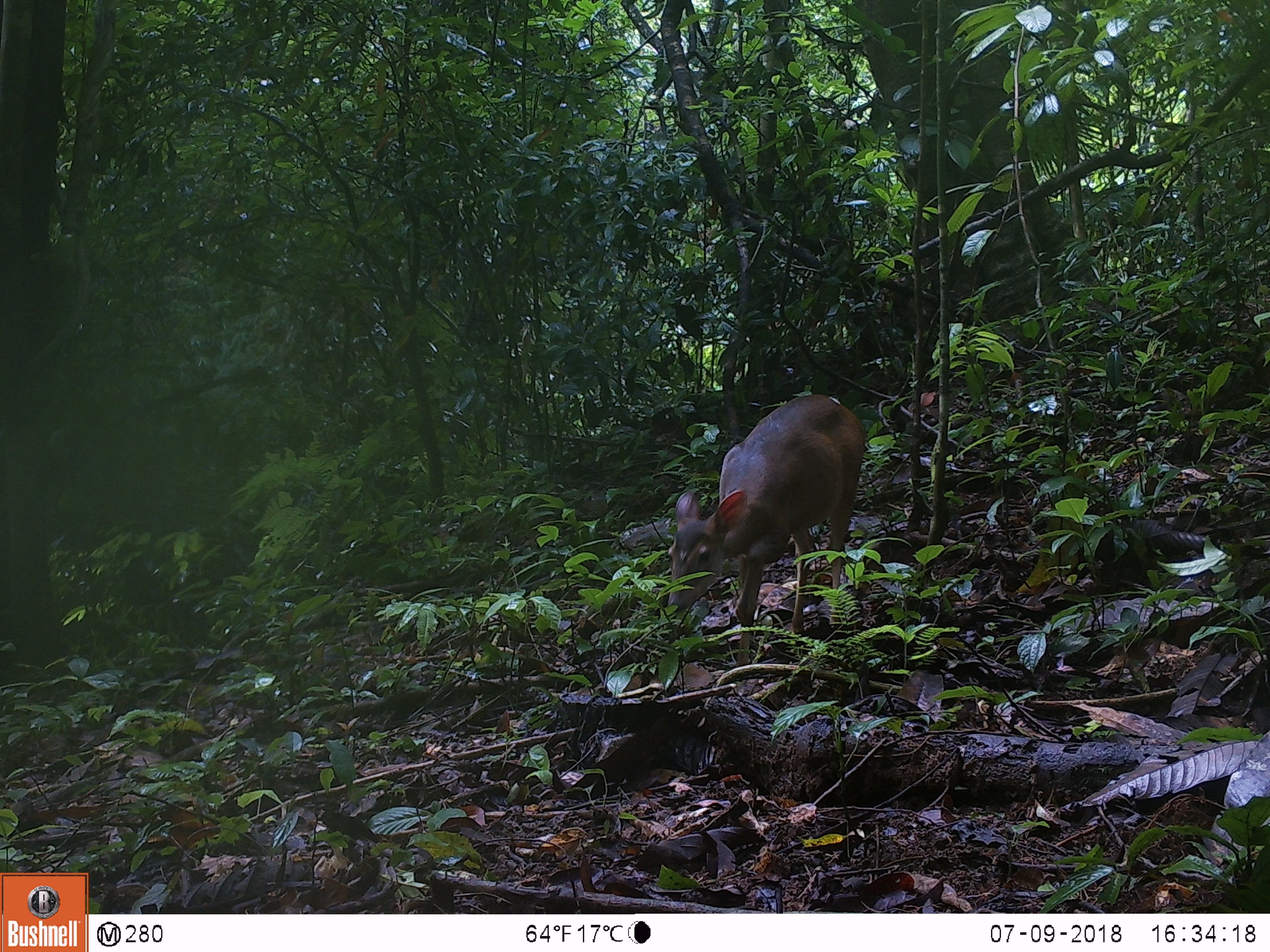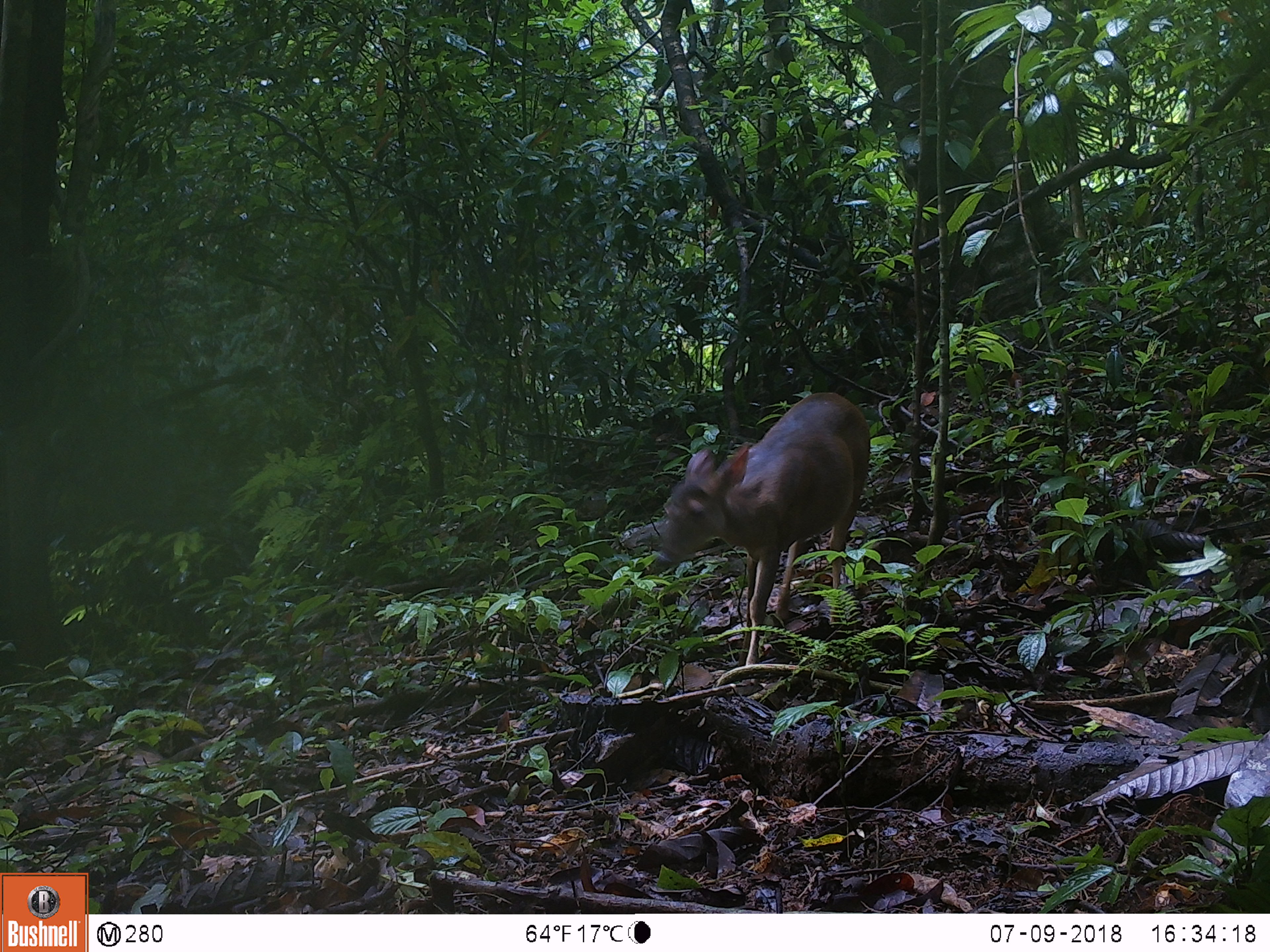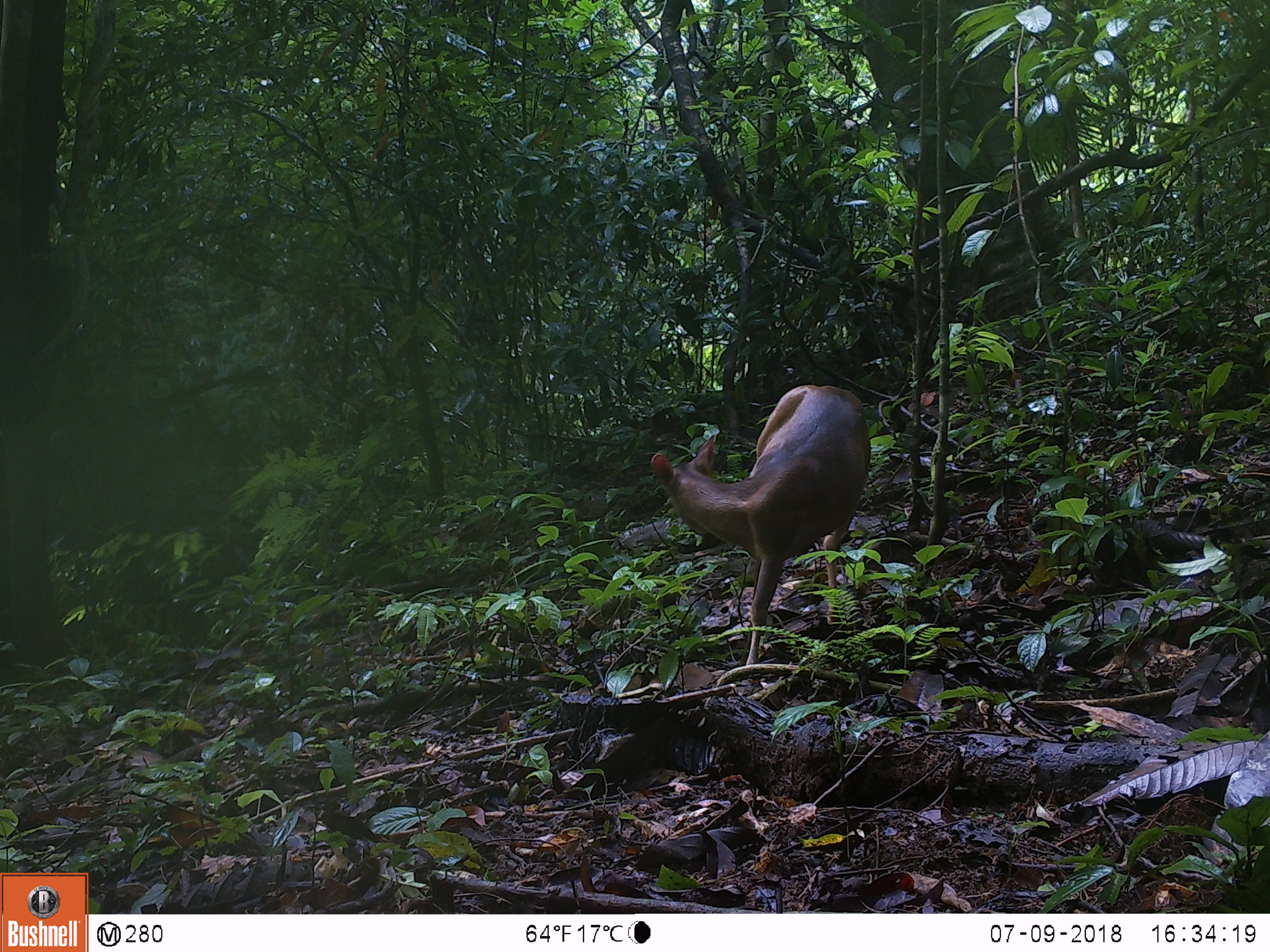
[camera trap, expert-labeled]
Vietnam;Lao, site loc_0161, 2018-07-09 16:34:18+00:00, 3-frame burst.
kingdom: Animalia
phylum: Chordata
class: Mammalia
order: Artiodactyla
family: Cervidae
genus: Muntiacus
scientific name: Muntiacus vuquangensis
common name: large-antlered muntjac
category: large antlered muntjac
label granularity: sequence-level